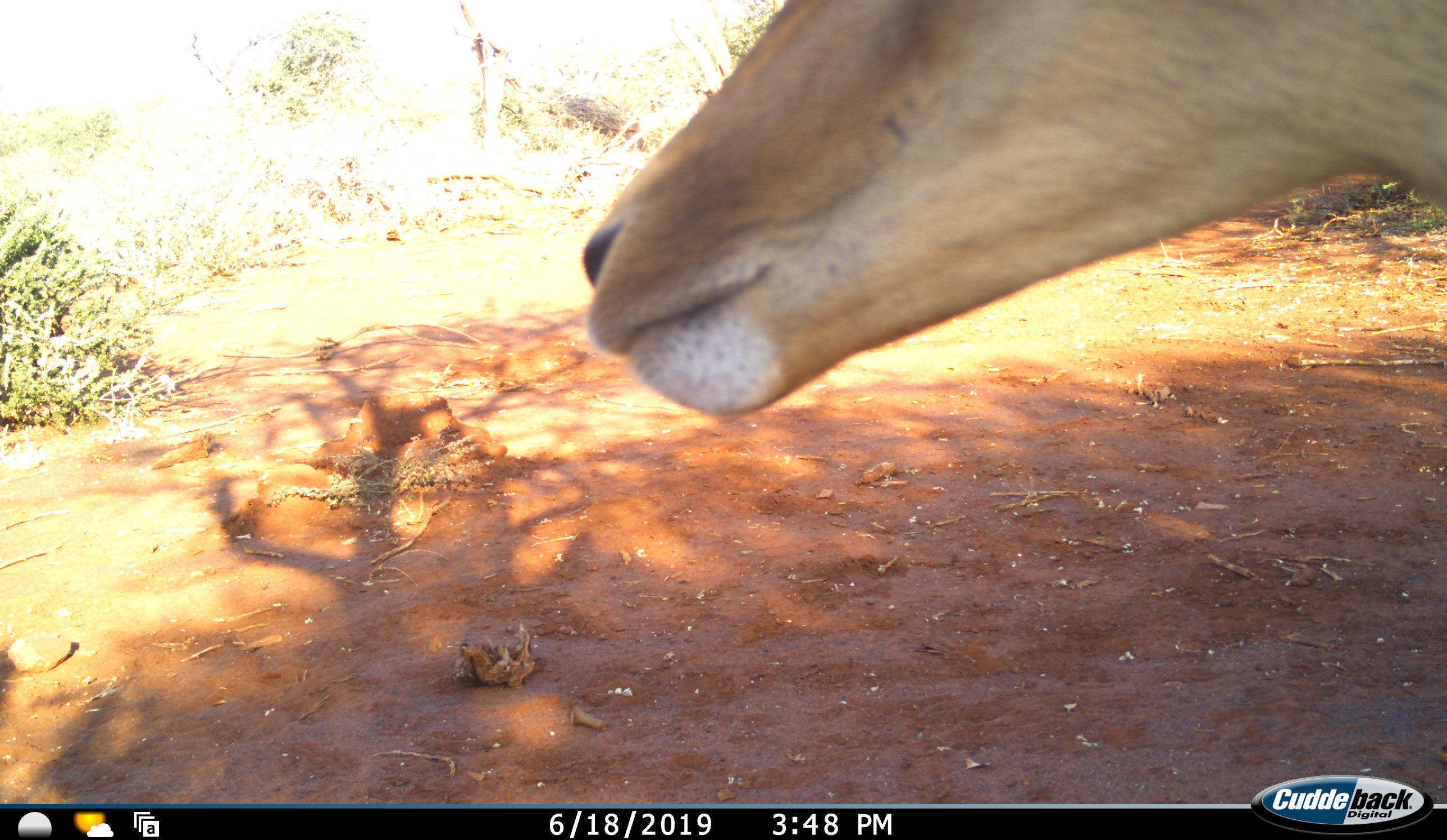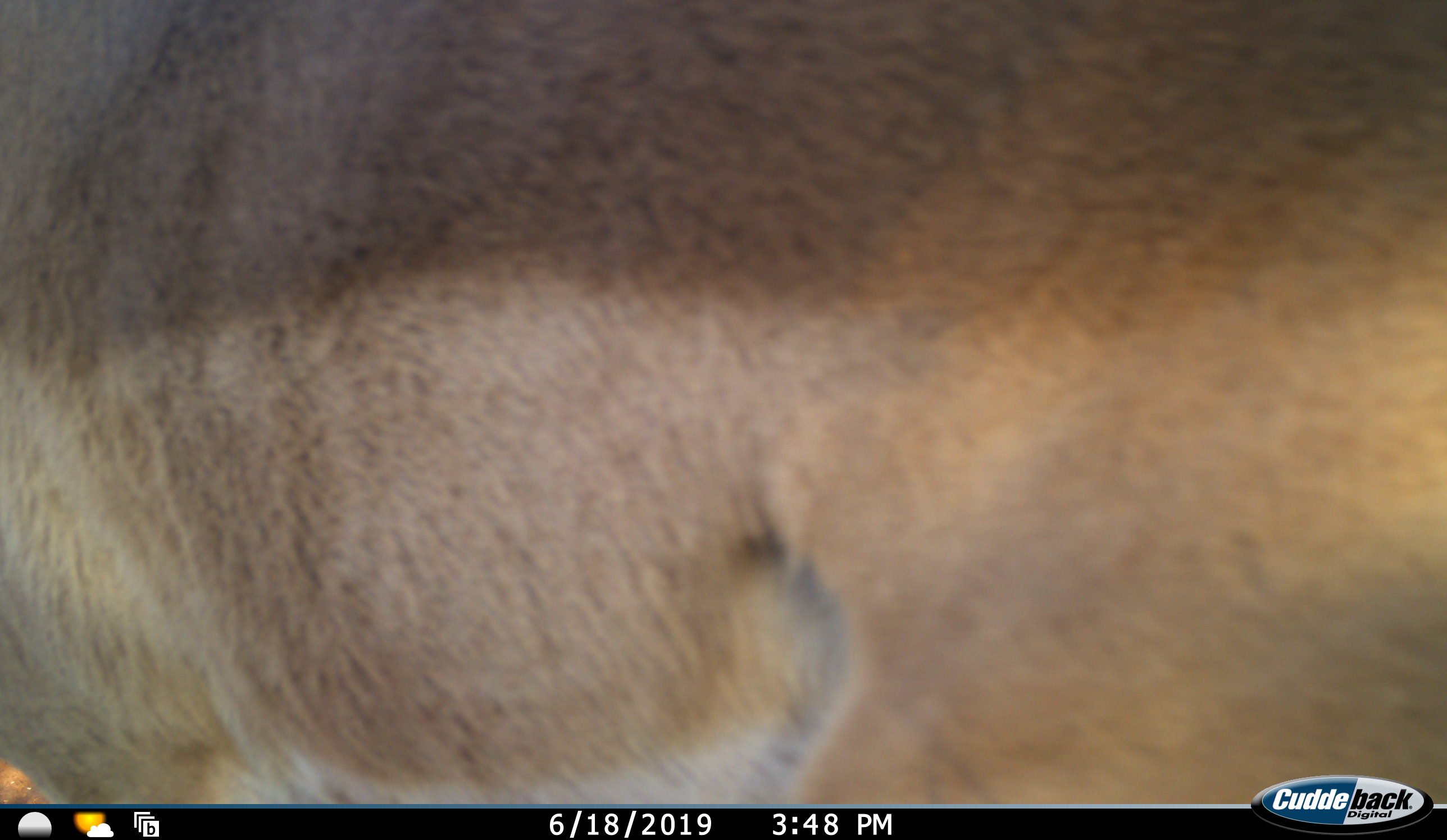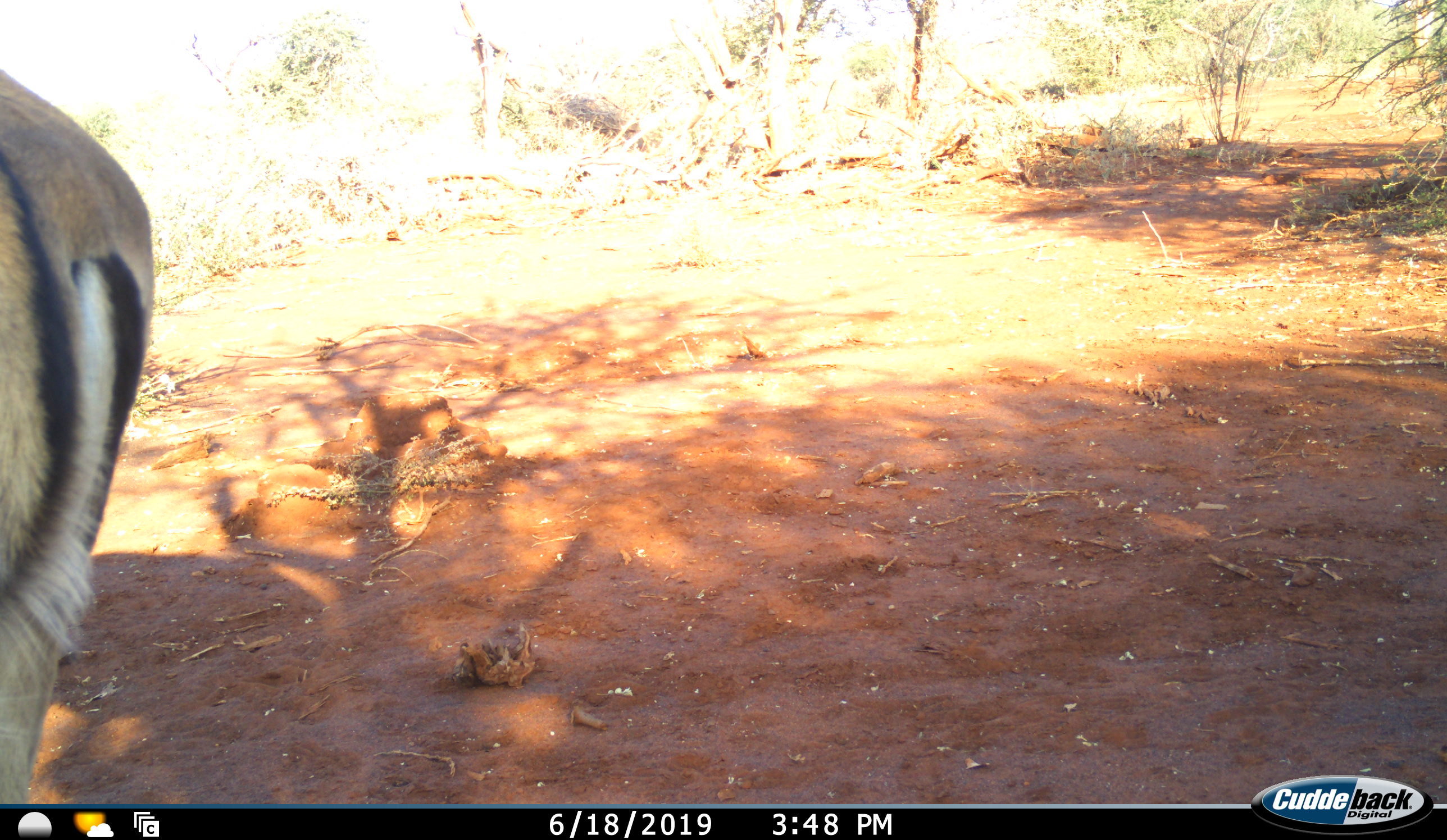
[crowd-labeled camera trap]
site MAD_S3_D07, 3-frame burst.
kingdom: Animalia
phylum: Chordata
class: Mammalia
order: Artiodactyla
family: Bovidae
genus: Aepyceros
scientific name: Aepyceros melampus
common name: impala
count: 1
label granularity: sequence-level